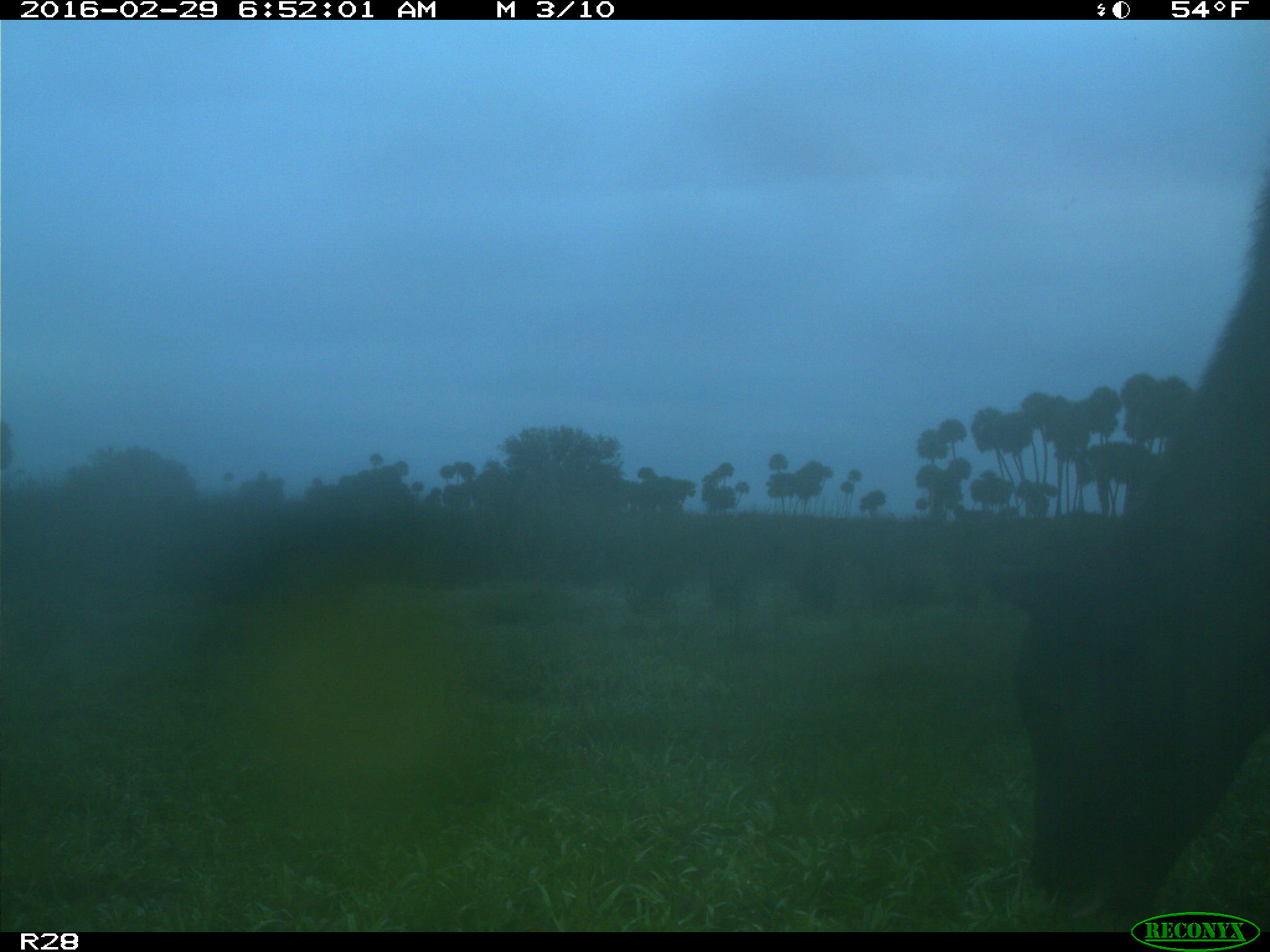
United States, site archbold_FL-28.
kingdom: Animalia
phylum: Chordata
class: Mammalia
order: Artiodactyla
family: Bovidae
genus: Bos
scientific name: Bos taurus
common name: domestic cow